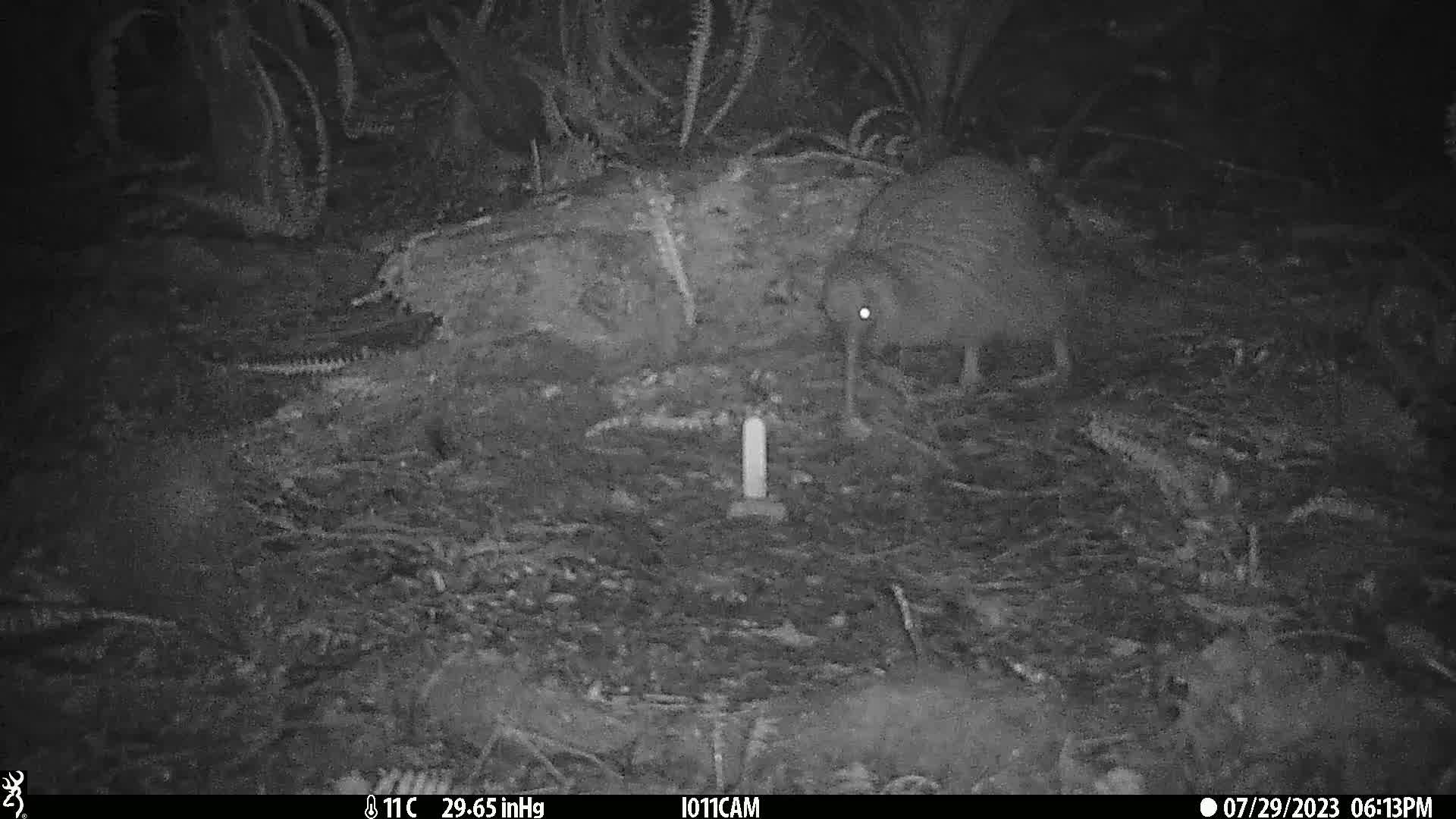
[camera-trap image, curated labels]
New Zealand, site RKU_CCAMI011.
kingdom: Animalia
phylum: Chordata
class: Aves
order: Apterygiformes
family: Apterygidae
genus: Apteryx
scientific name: Apteryx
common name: kiwi